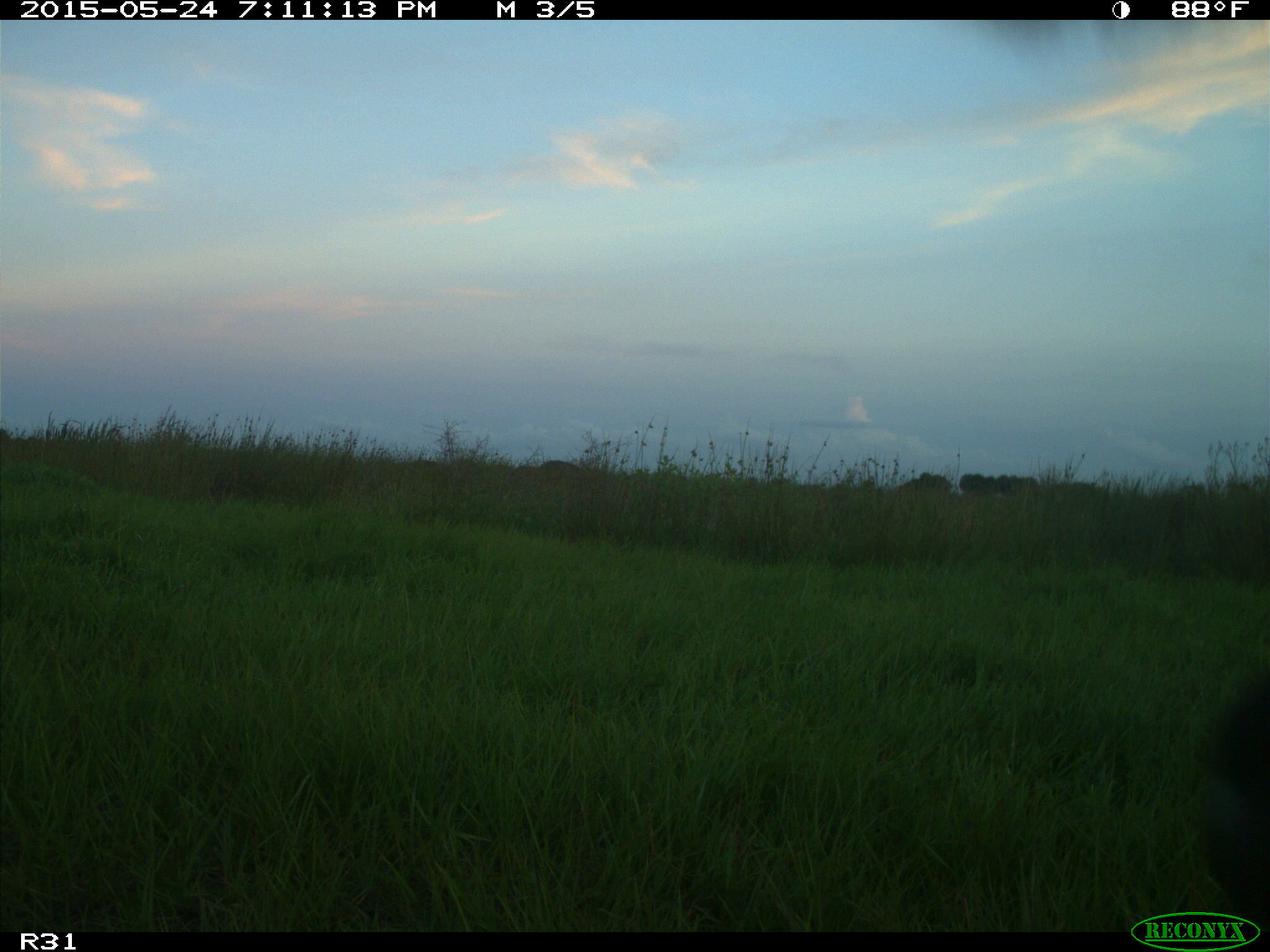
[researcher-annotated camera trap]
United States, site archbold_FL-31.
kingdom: Animalia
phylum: Chordata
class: Mammalia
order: Artiodactyla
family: Bovidae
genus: Bos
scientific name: Bos taurus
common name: domestic cow